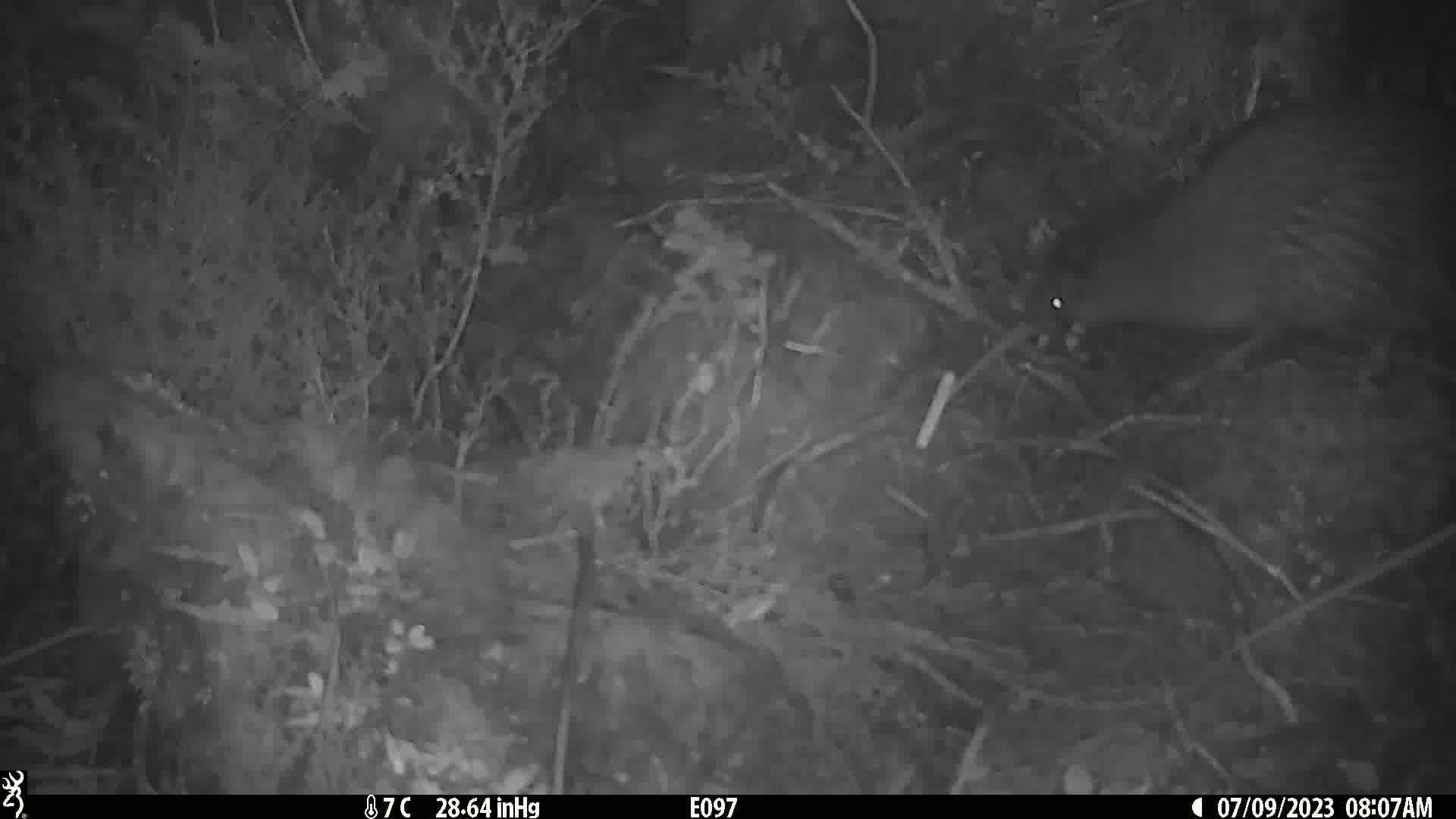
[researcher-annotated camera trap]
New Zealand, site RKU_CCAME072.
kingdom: Animalia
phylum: Chordata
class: Aves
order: Apterygiformes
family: Apterygidae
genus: Apteryx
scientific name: Apteryx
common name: kiwi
Kiwi (Apteryx).